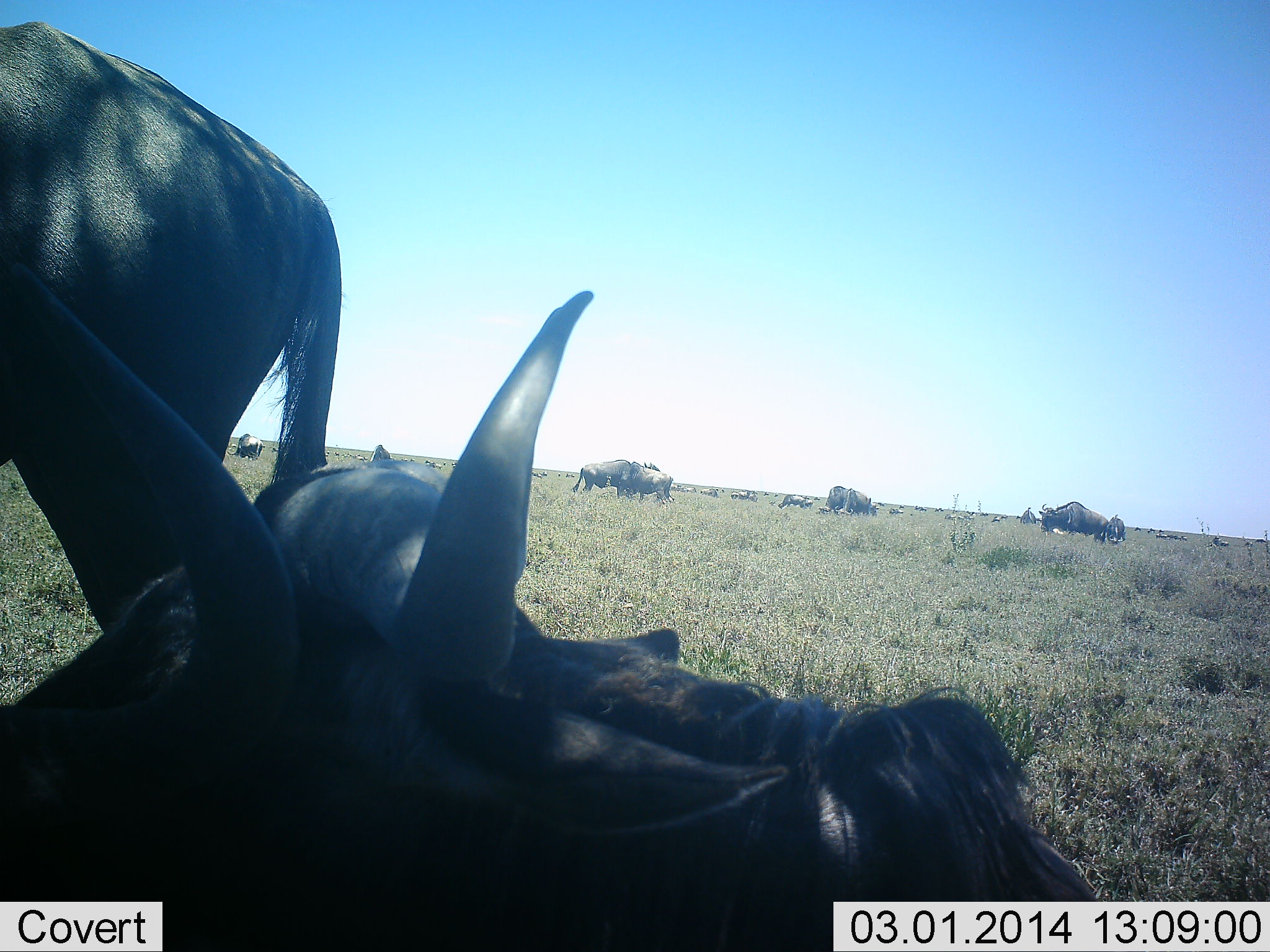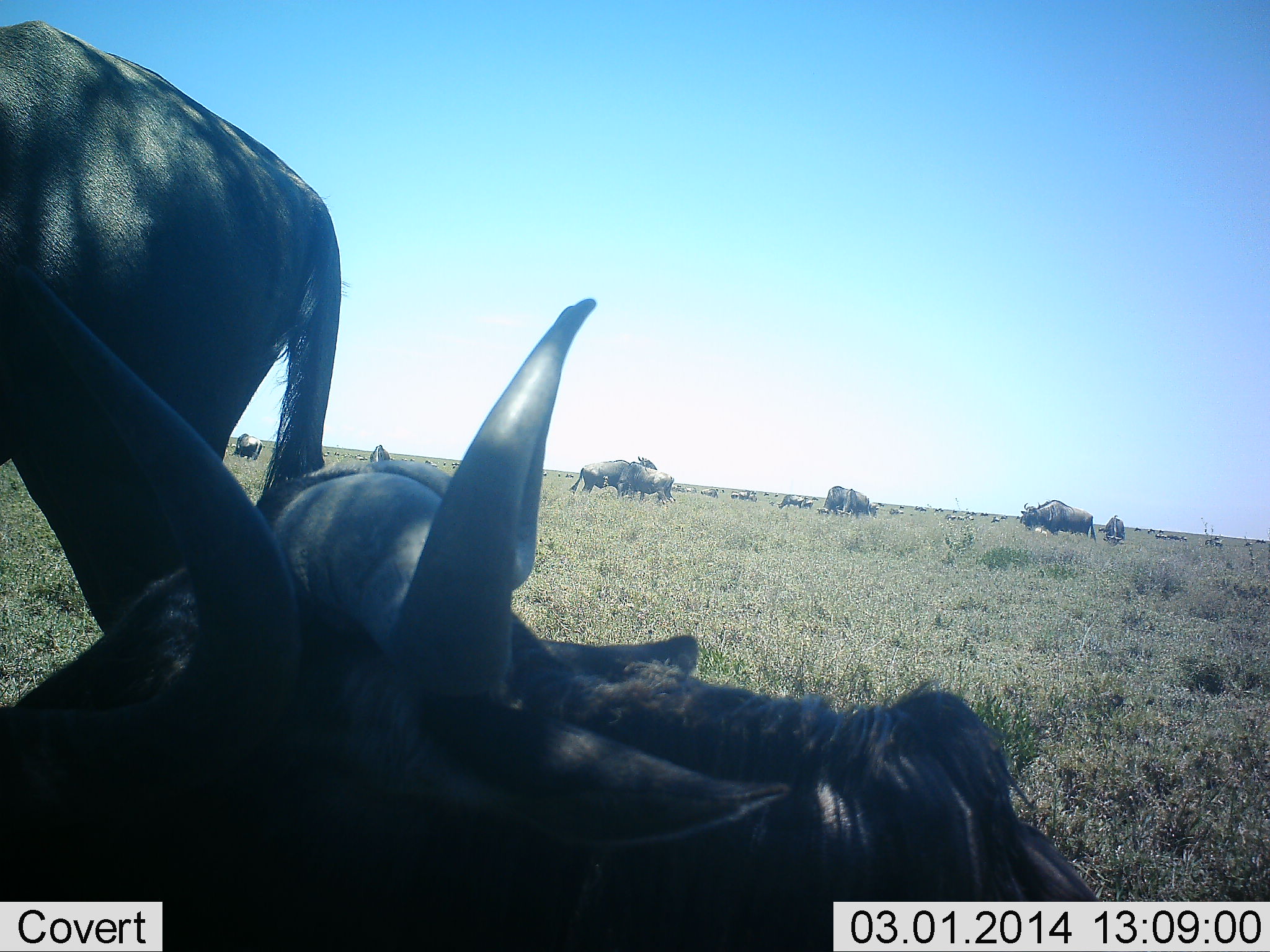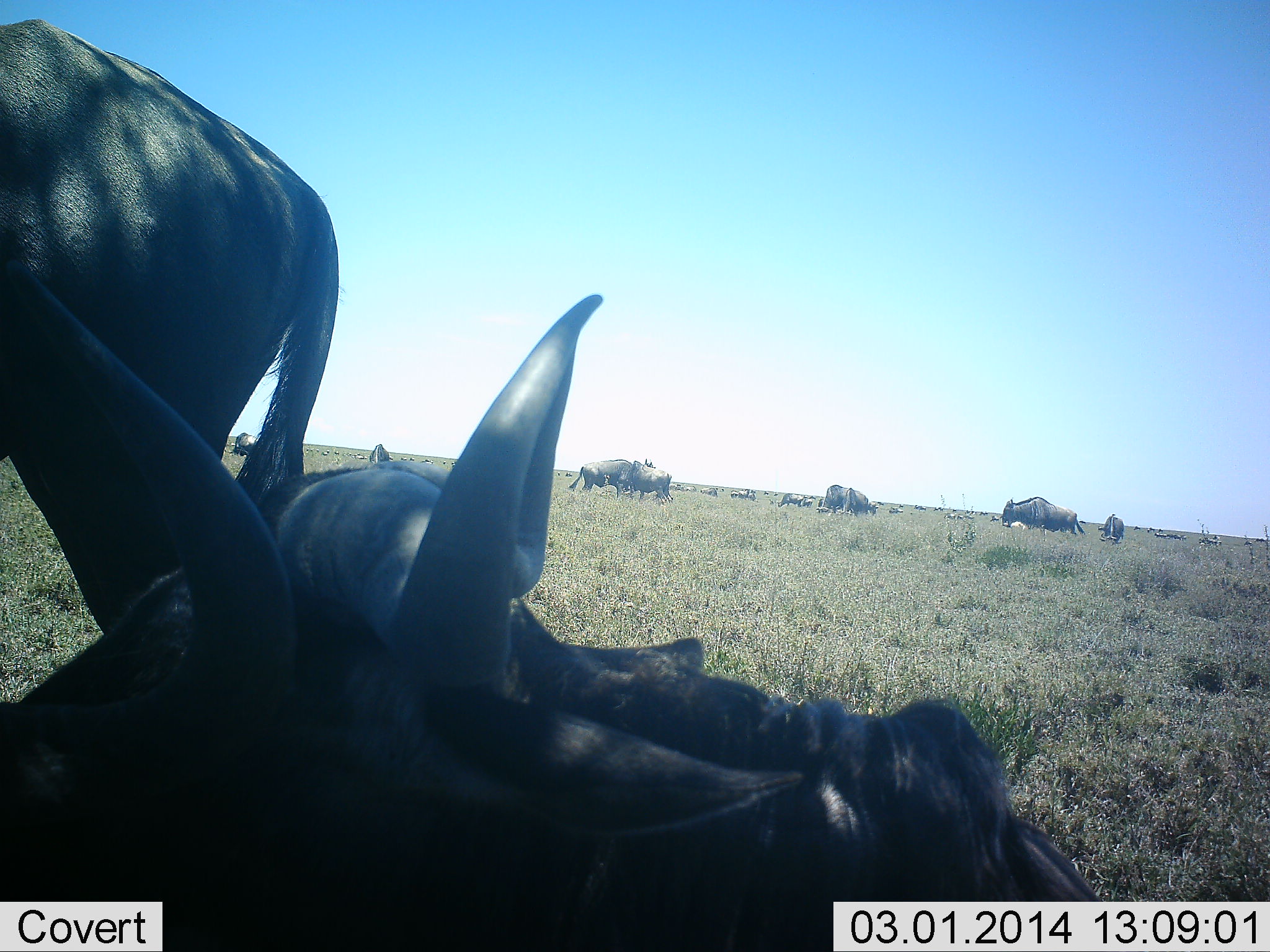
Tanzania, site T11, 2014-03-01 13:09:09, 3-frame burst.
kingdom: Animalia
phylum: Chordata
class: Mammalia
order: Artiodactyla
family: Bovidae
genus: Connochaetes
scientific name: Connochaetes taurinus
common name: blue wildebeest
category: wildebeest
Wildebeest (blue wildebeest) (Connochaetes taurinus), count 11-50. Behavior (volunteer vote fractions): standing 75%, resting 83%, moving 40%, interacting 10%. Young present (vote fraction): 2%. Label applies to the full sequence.